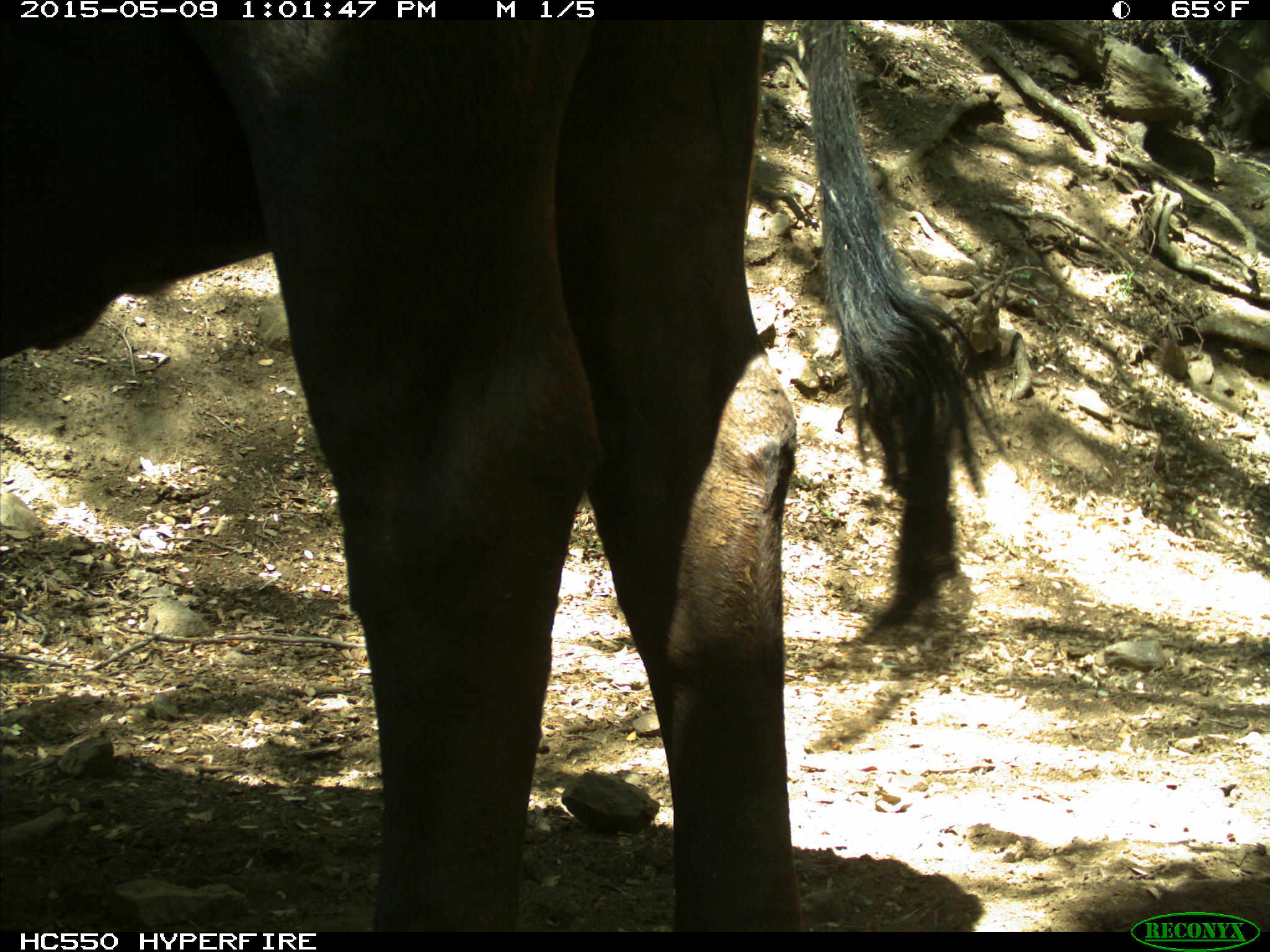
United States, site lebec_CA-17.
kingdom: Animalia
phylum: Chordata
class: Mammalia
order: Artiodactyla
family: Bovidae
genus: Bos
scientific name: Bos taurus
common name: domestic cow